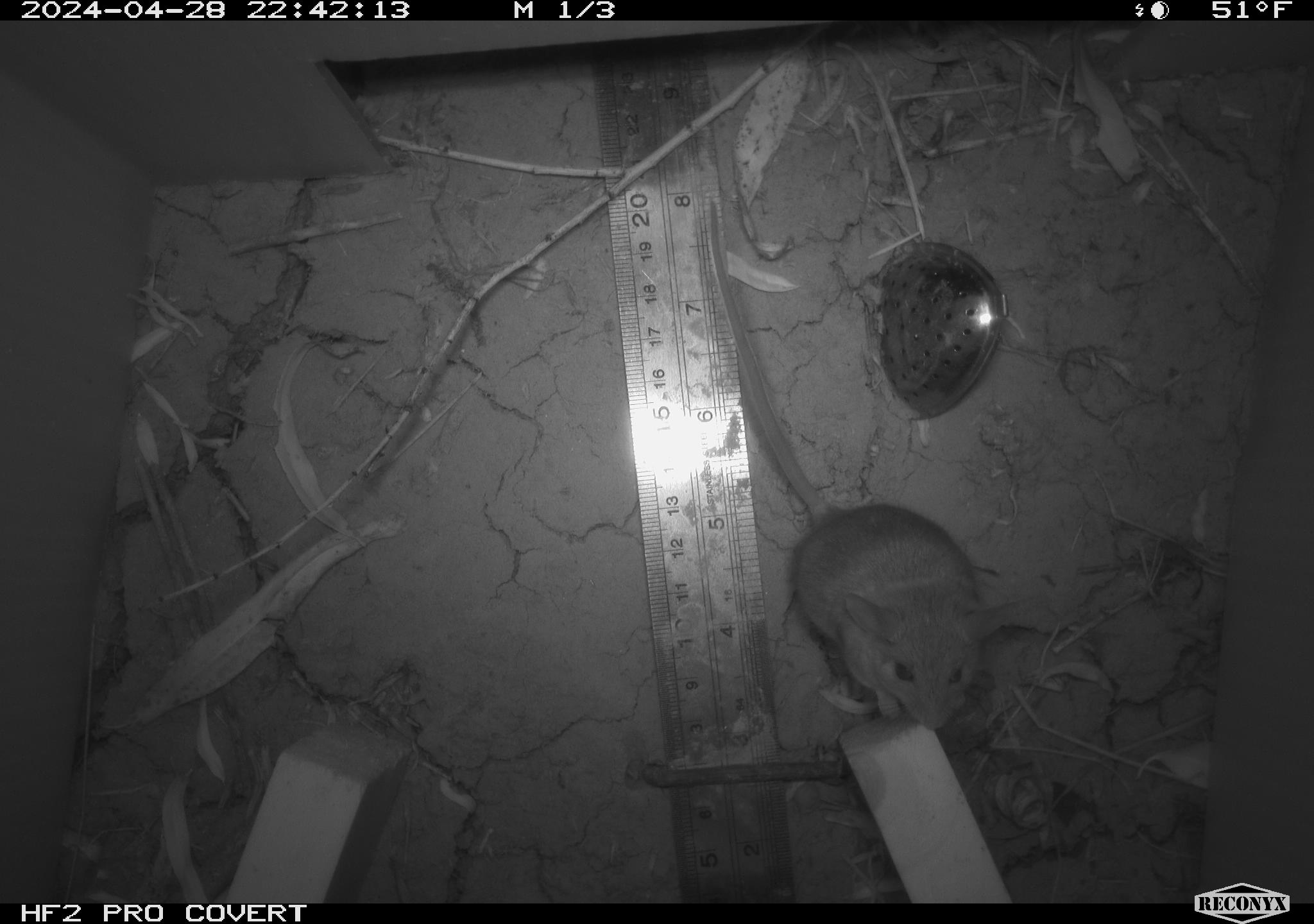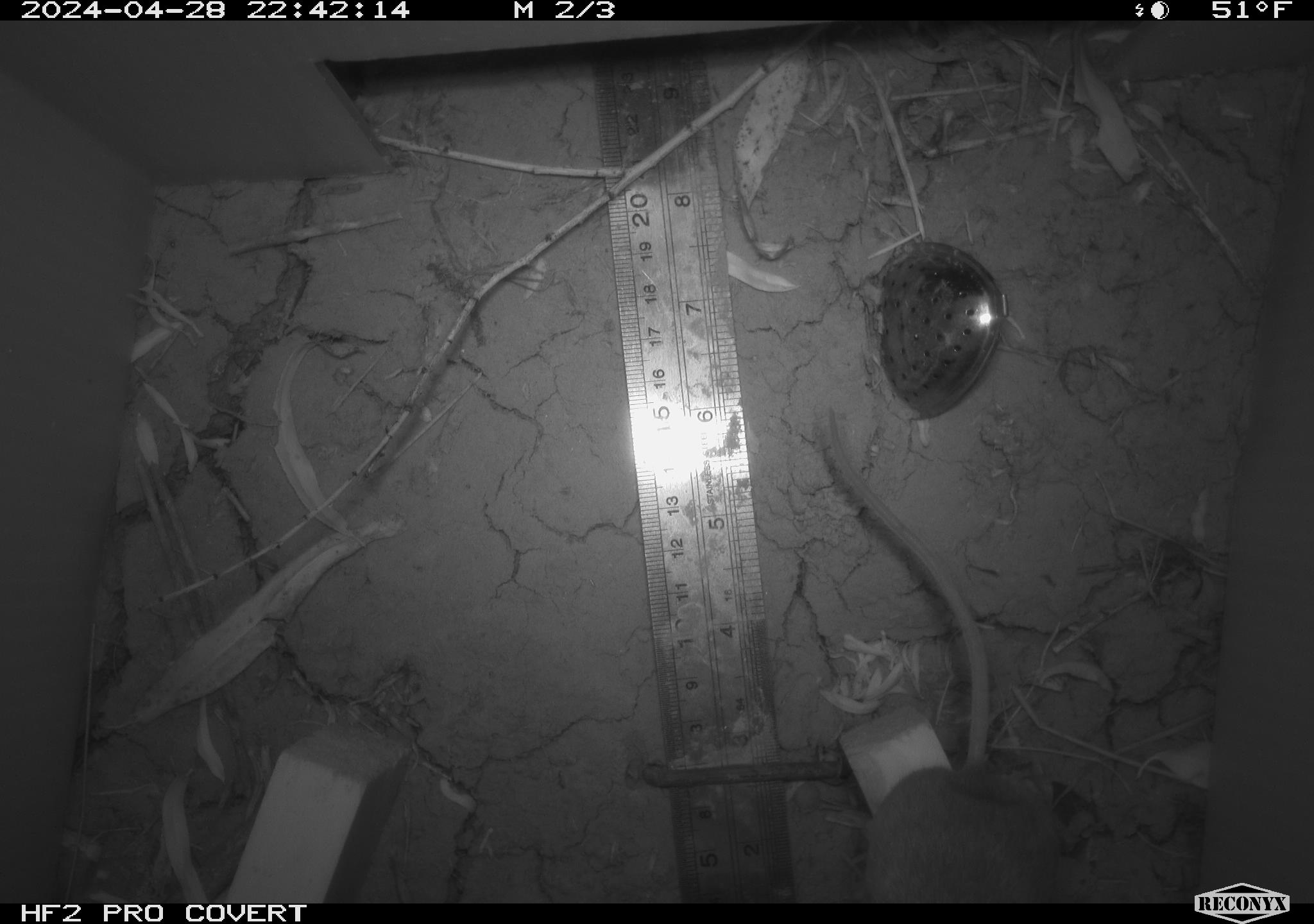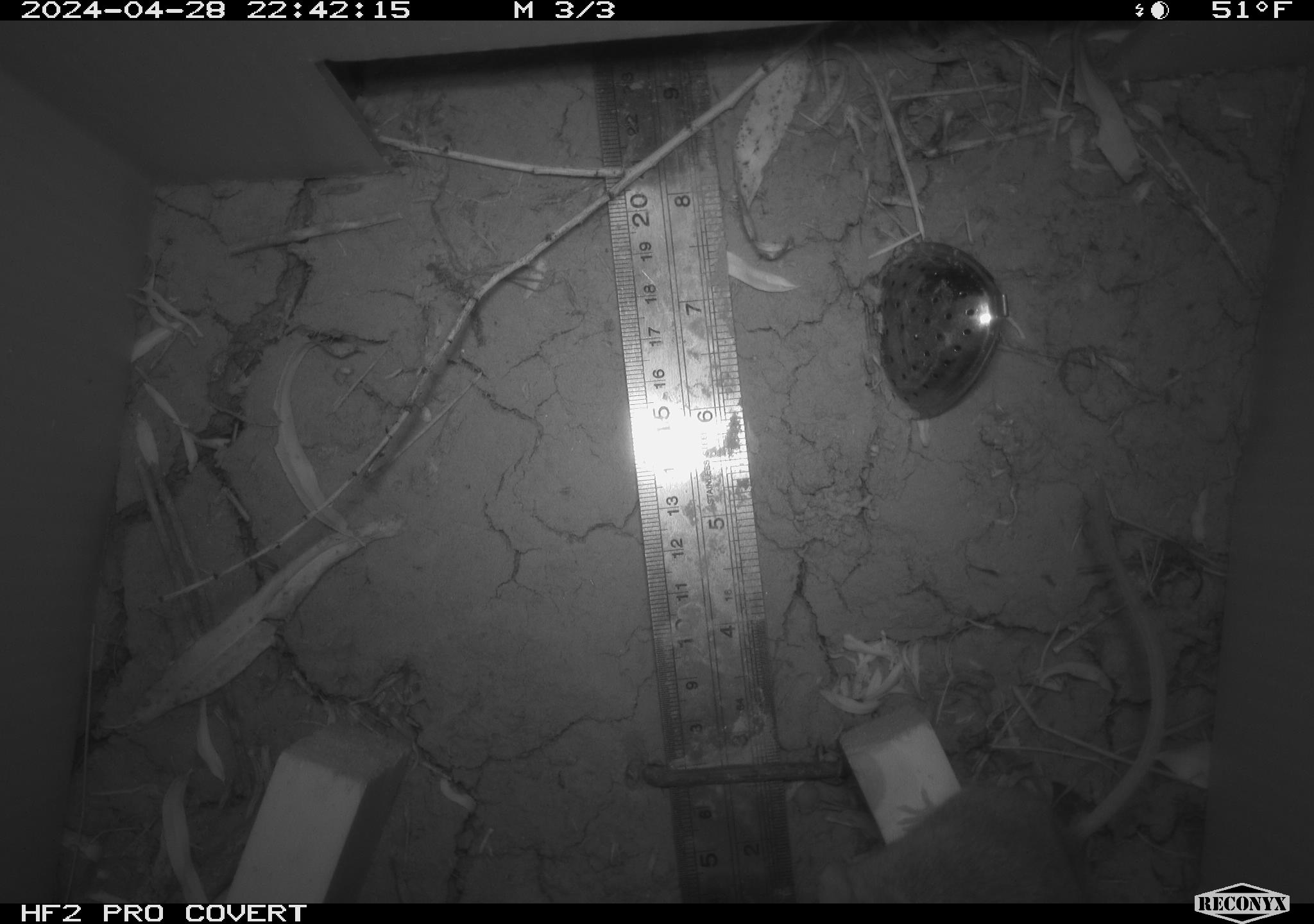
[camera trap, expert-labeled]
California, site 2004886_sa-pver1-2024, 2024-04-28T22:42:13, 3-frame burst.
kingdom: Animalia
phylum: Chordata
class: Mammalia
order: Rodentia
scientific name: Rodentia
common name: mouse species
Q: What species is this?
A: Mouse species (Rodentia).